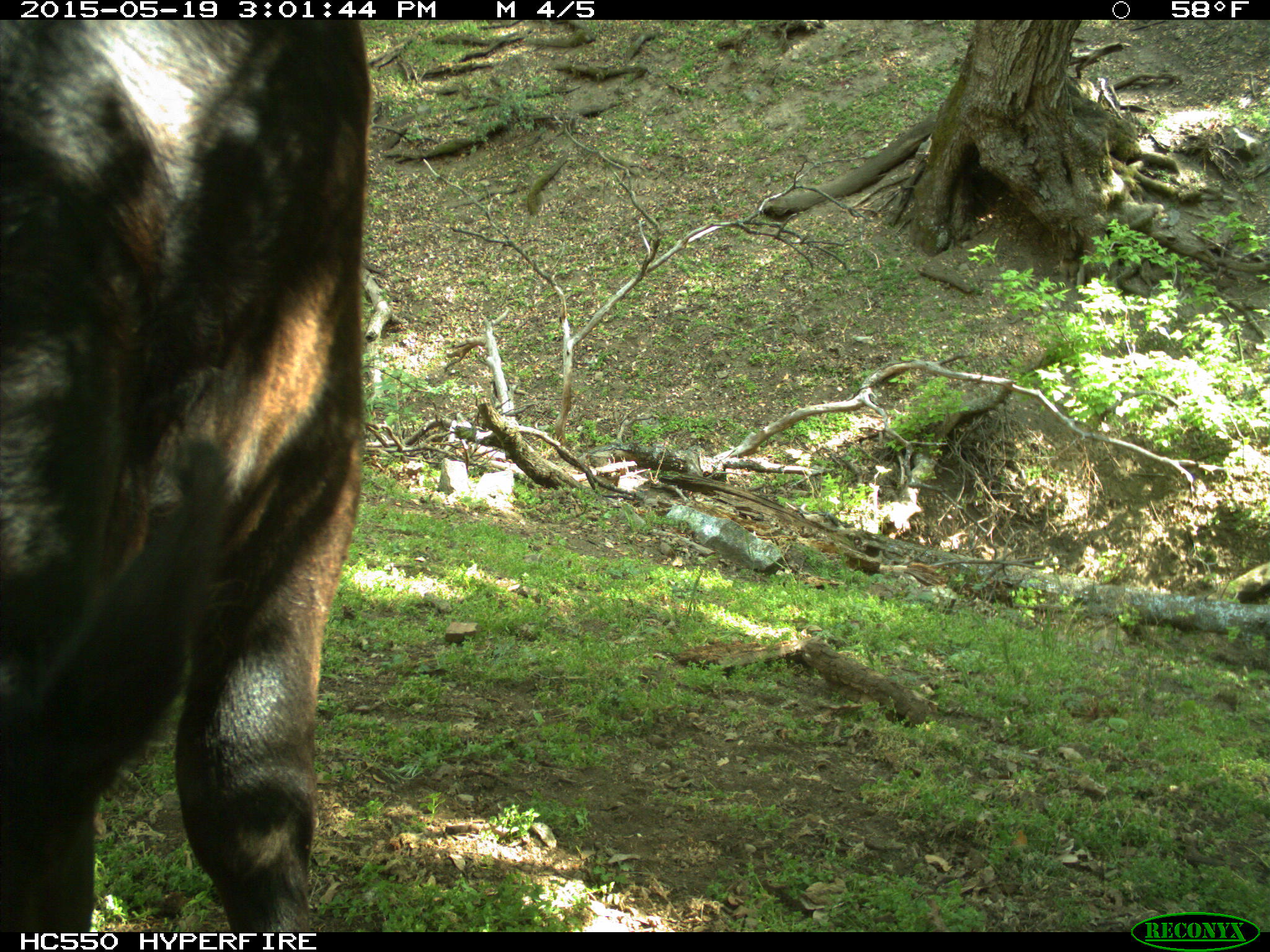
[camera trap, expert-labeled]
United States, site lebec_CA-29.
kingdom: Animalia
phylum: Chordata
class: Mammalia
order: Artiodactyla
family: Bovidae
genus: Bos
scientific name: Bos taurus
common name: domestic cow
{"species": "Bos taurus (domestic cow)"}